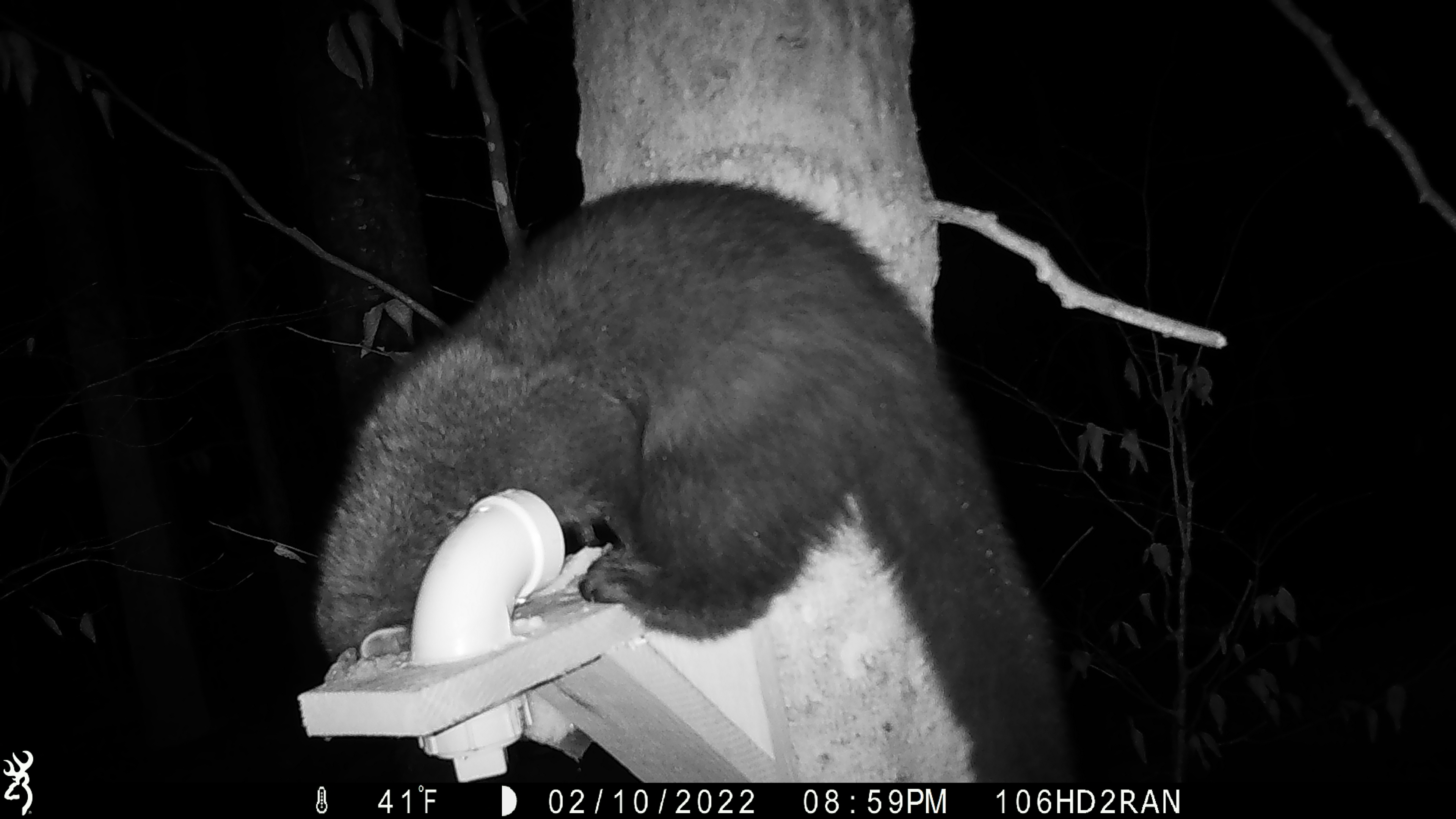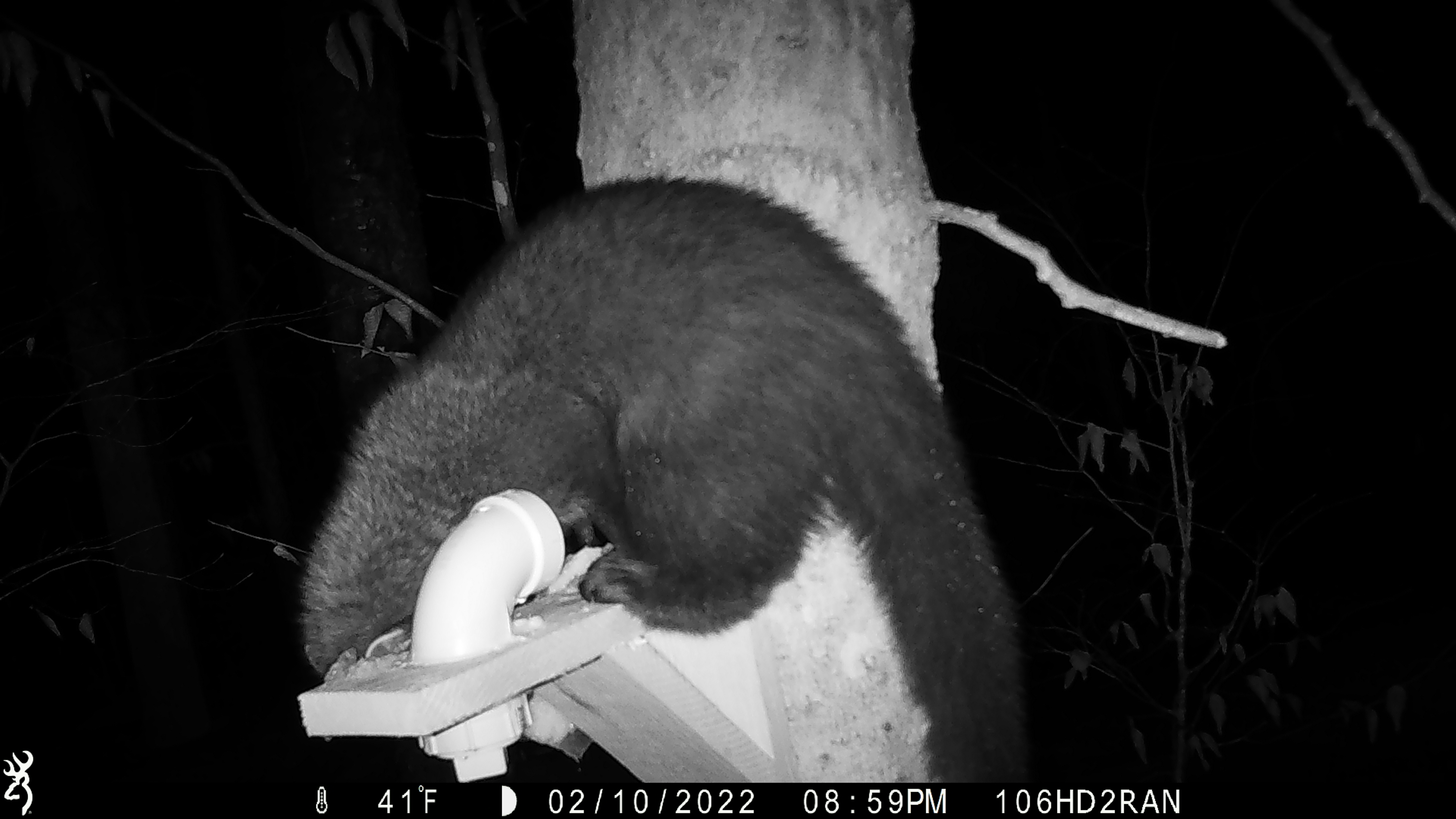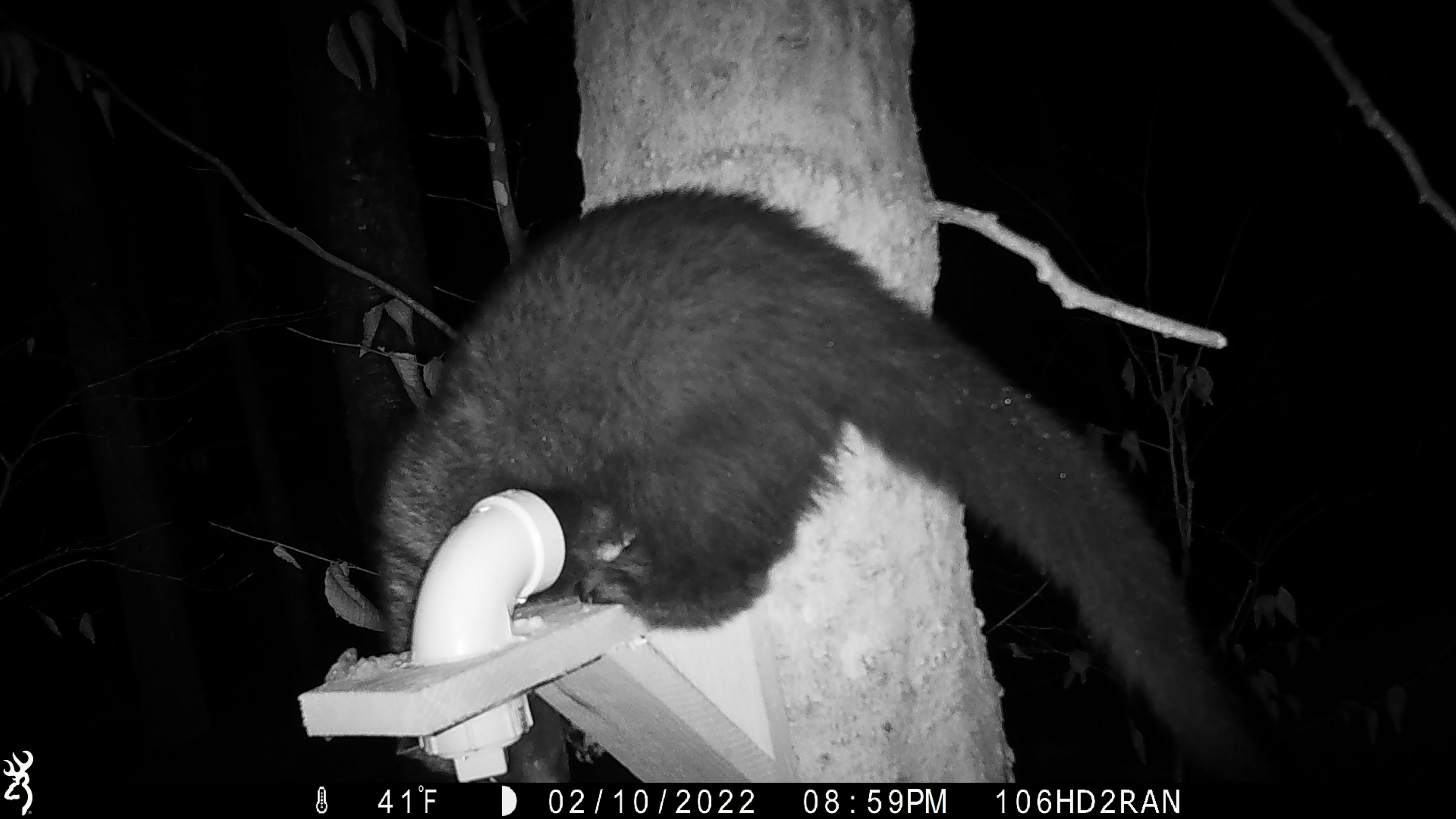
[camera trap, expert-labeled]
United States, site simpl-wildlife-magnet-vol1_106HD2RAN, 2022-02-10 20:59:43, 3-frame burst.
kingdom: Animalia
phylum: Chordata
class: Mammalia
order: Carnivora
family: Mustelidae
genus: Pekania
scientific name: Pekania pennanti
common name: fisher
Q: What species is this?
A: Fisher (Pekania pennanti).